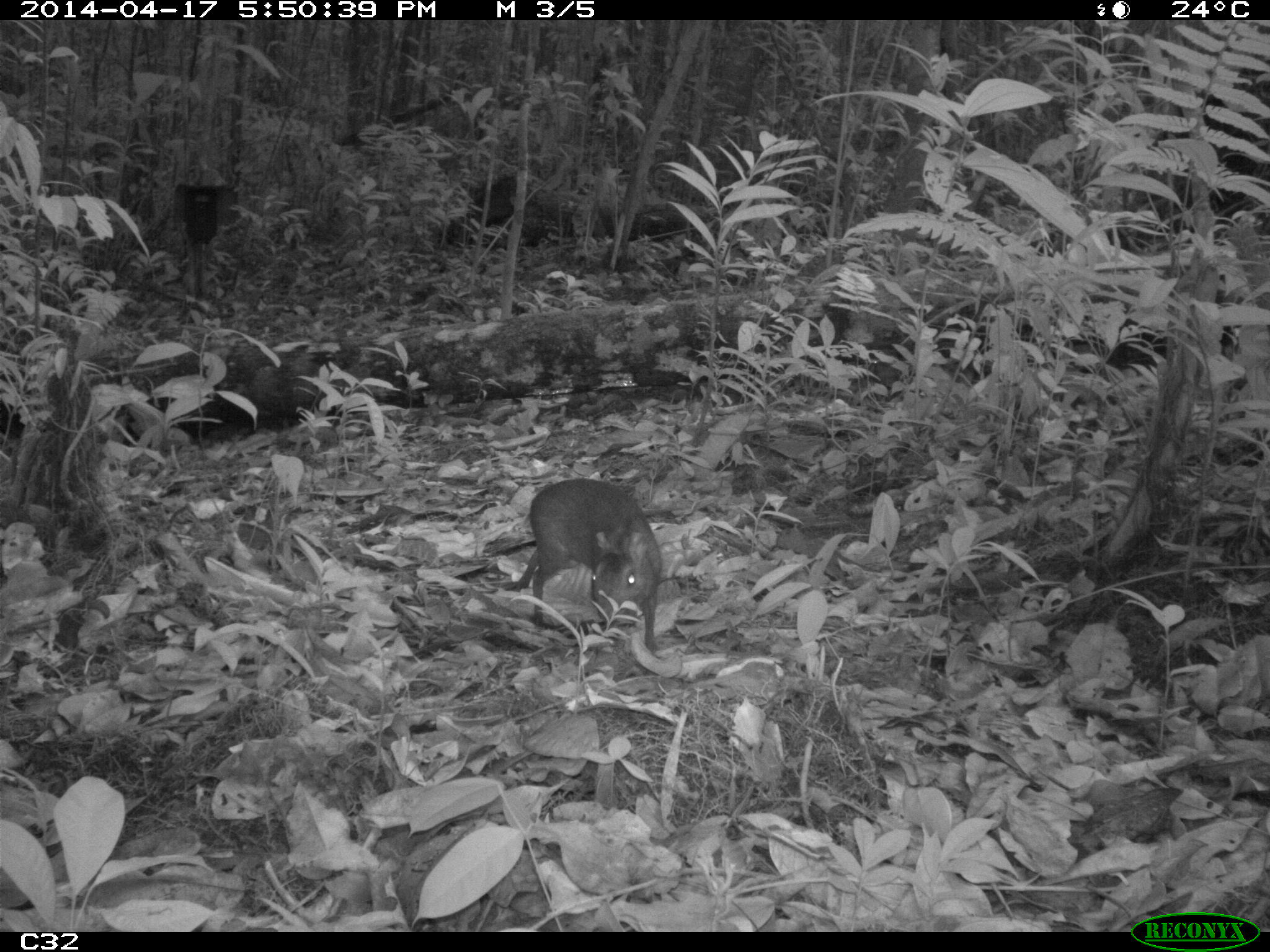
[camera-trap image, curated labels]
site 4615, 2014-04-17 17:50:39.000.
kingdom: Animalia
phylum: Chordata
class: Mammalia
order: Rodentia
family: Dasyproctidae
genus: Myoprocta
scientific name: Myoprocta pratti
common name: green acouchi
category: myoprocta pratii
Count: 1.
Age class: adult.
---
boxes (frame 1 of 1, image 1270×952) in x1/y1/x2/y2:
myoprocta pratii: 512/477/661/651